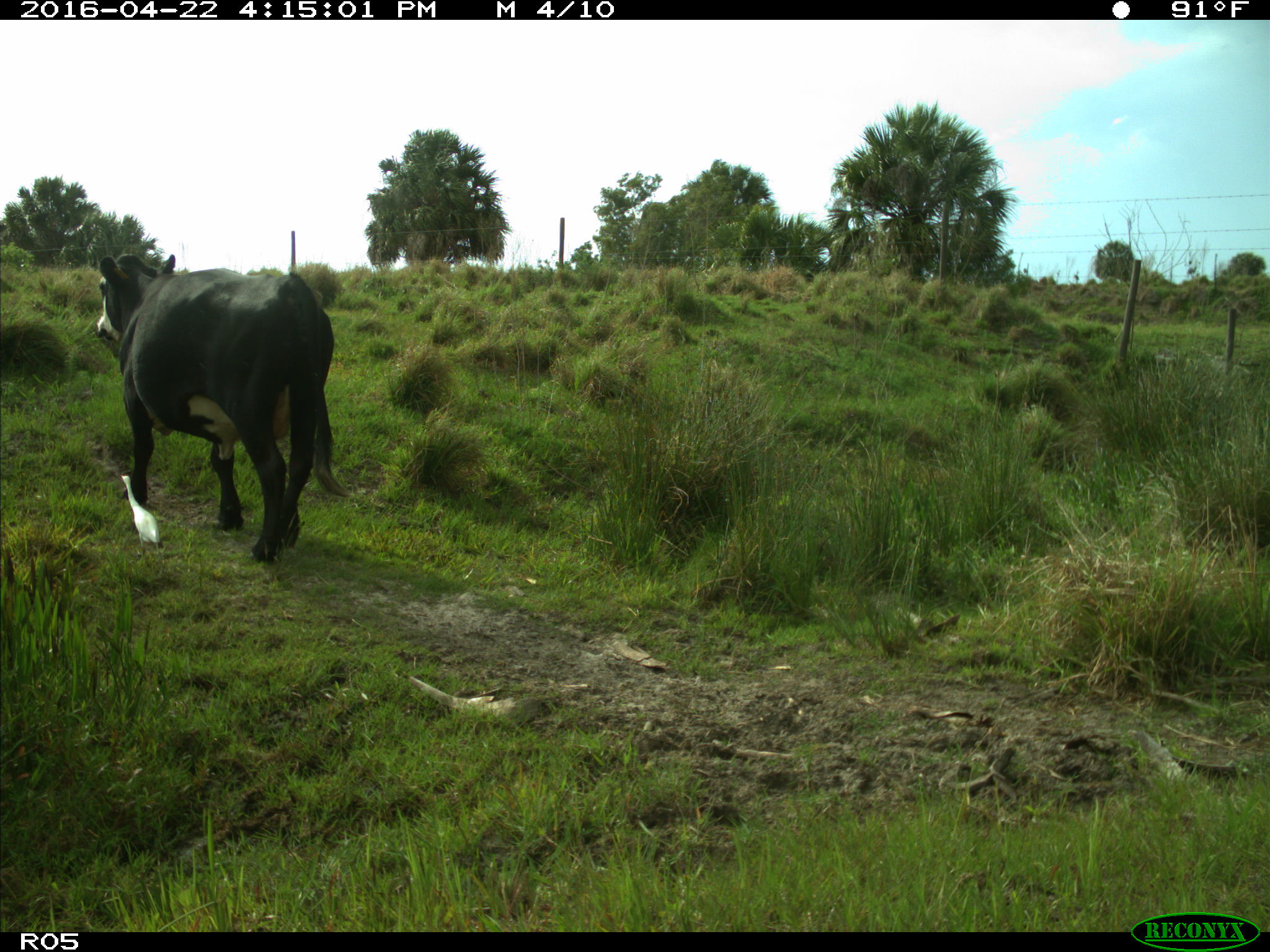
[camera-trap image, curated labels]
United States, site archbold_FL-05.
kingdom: Animalia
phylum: Chordata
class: Mammalia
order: Artiodactyla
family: Bovidae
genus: Bos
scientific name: Bos taurus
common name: domestic cow